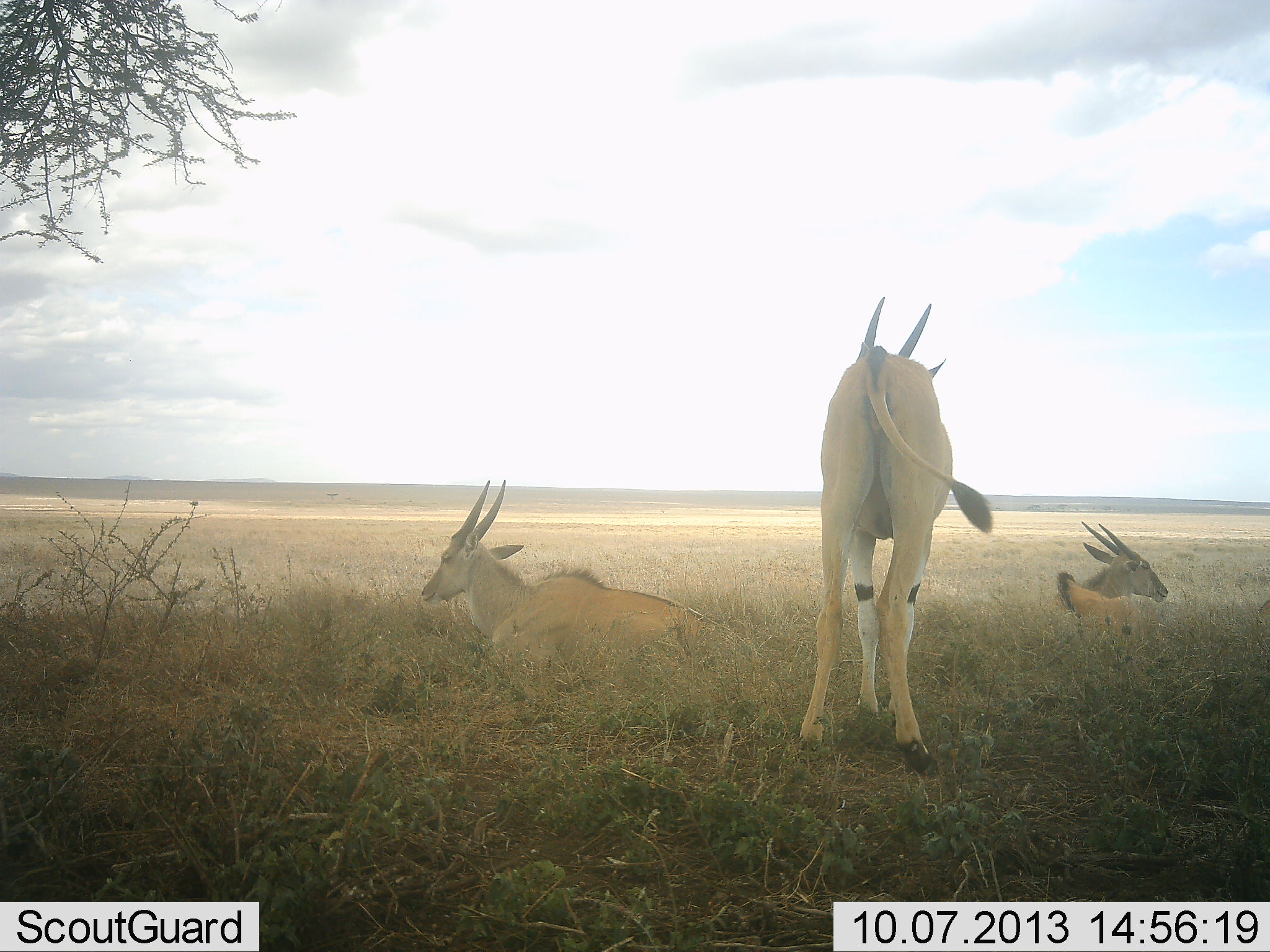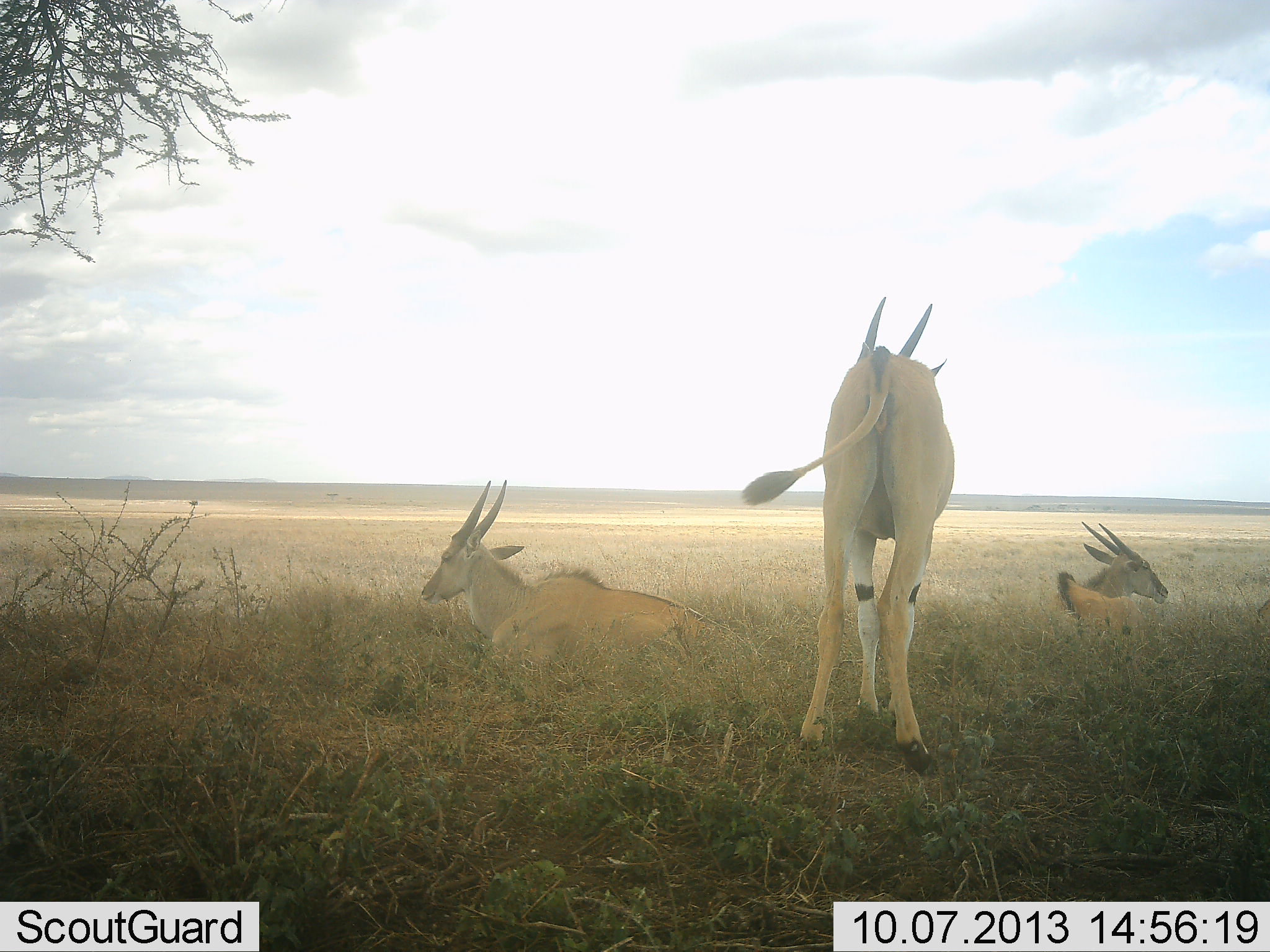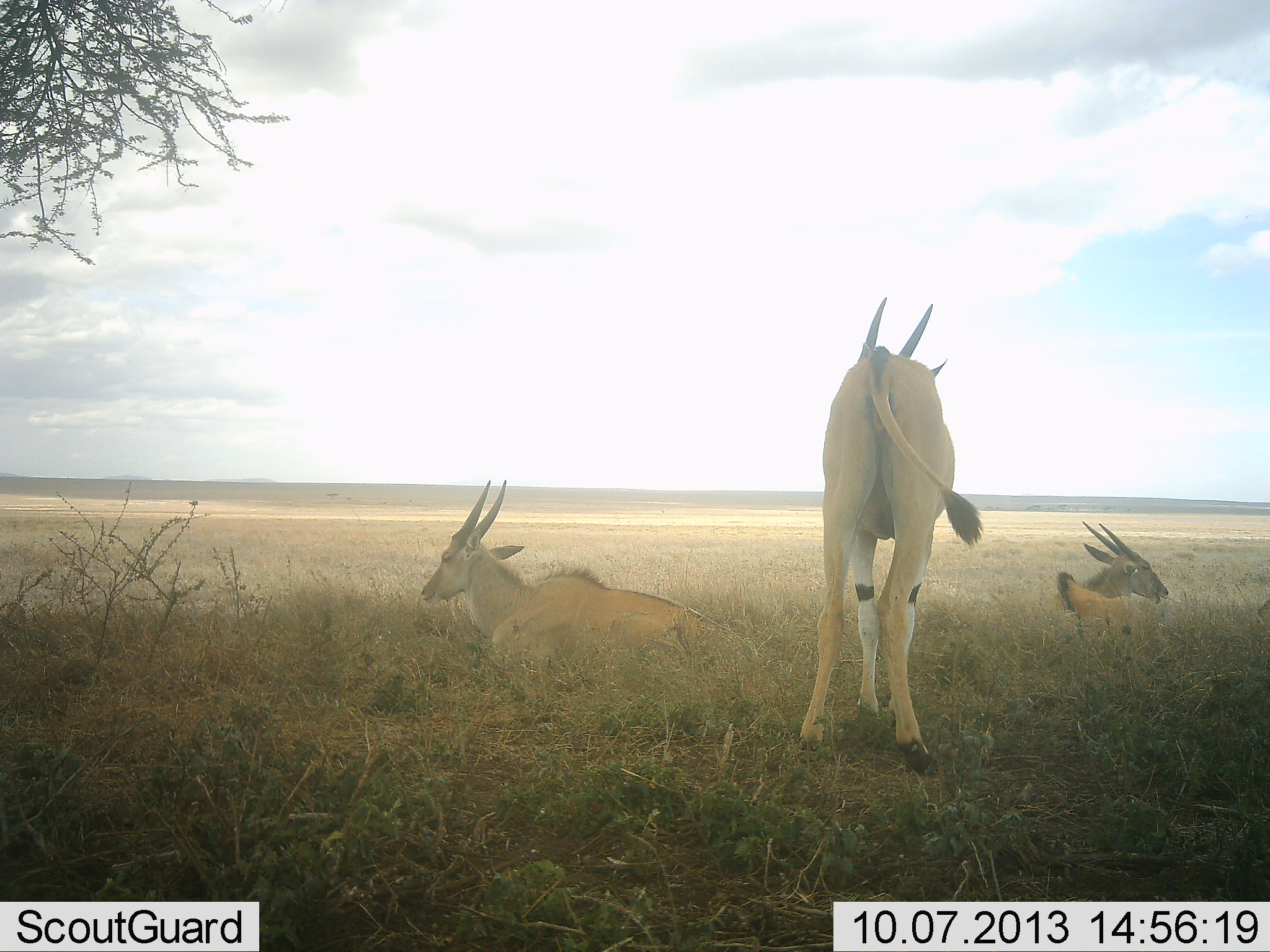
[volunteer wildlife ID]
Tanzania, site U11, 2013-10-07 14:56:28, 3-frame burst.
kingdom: Animalia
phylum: Chordata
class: Mammalia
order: Artiodactyla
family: Bovidae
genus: Tragelaphus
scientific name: Tragelaphus oryx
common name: eland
Eland (Tragelaphus oryx), count 3. Behavior (volunteer vote fractions): standing 80%, resting 100%, moving 0%, interacting 0%. Young present (vote fraction): 0%. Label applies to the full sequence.